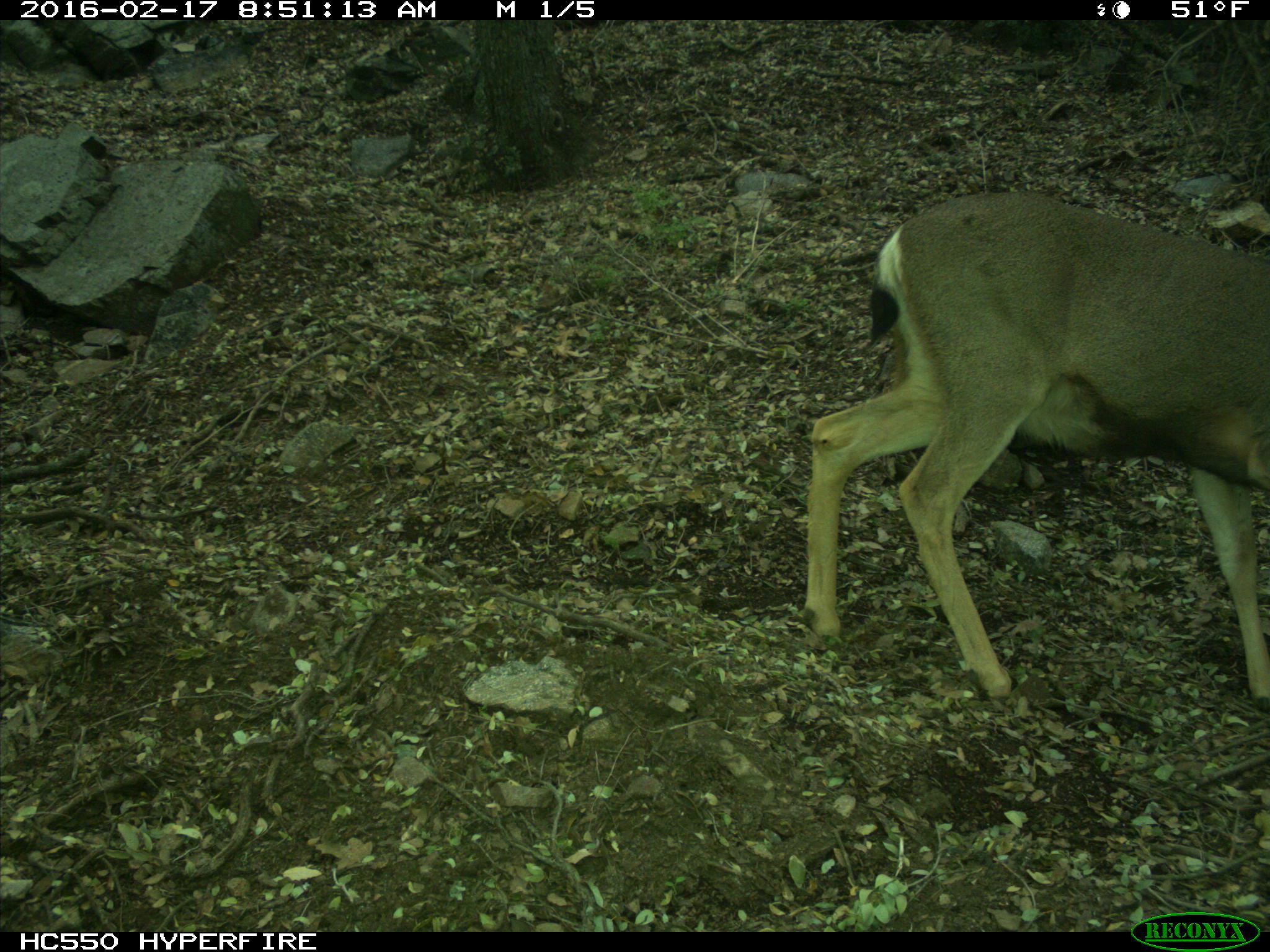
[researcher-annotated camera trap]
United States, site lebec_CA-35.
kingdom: Animalia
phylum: Chordata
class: Mammalia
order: Artiodactyla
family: Cervidae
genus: Odocoileus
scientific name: Odocoileus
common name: deer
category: unidentified deer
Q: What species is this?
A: Unidentified deer (deer) (Odocoileus).